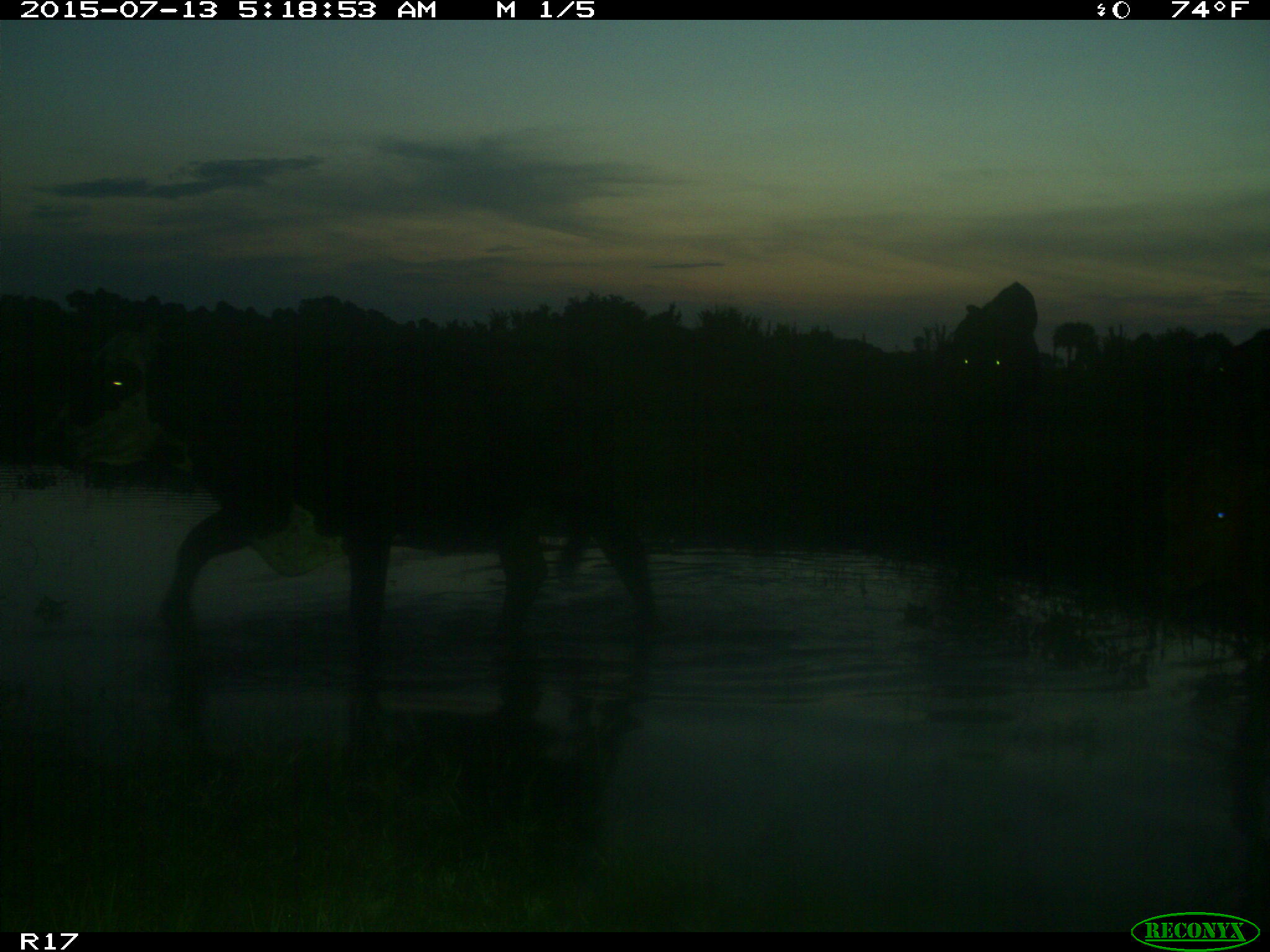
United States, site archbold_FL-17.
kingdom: Animalia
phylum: Chordata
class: Mammalia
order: Artiodactyla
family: Bovidae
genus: Bos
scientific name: Bos taurus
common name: domestic cow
Bos taurus (domestic cow).